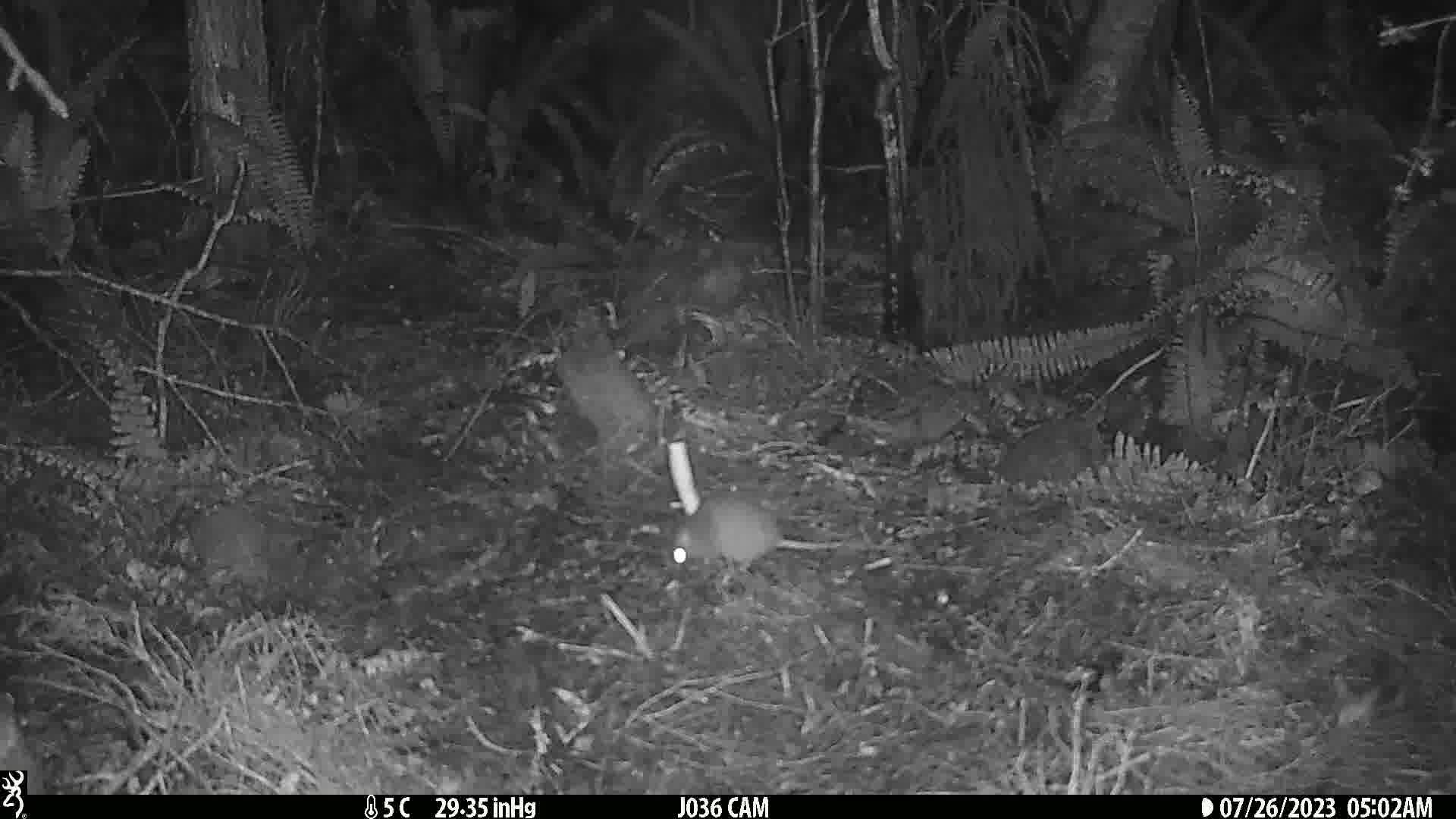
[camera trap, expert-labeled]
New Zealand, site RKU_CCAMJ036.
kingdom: Animalia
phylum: Chordata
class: Mammalia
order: Rodentia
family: Muridae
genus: Rattus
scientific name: Rattus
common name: rat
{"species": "rat (Rattus)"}